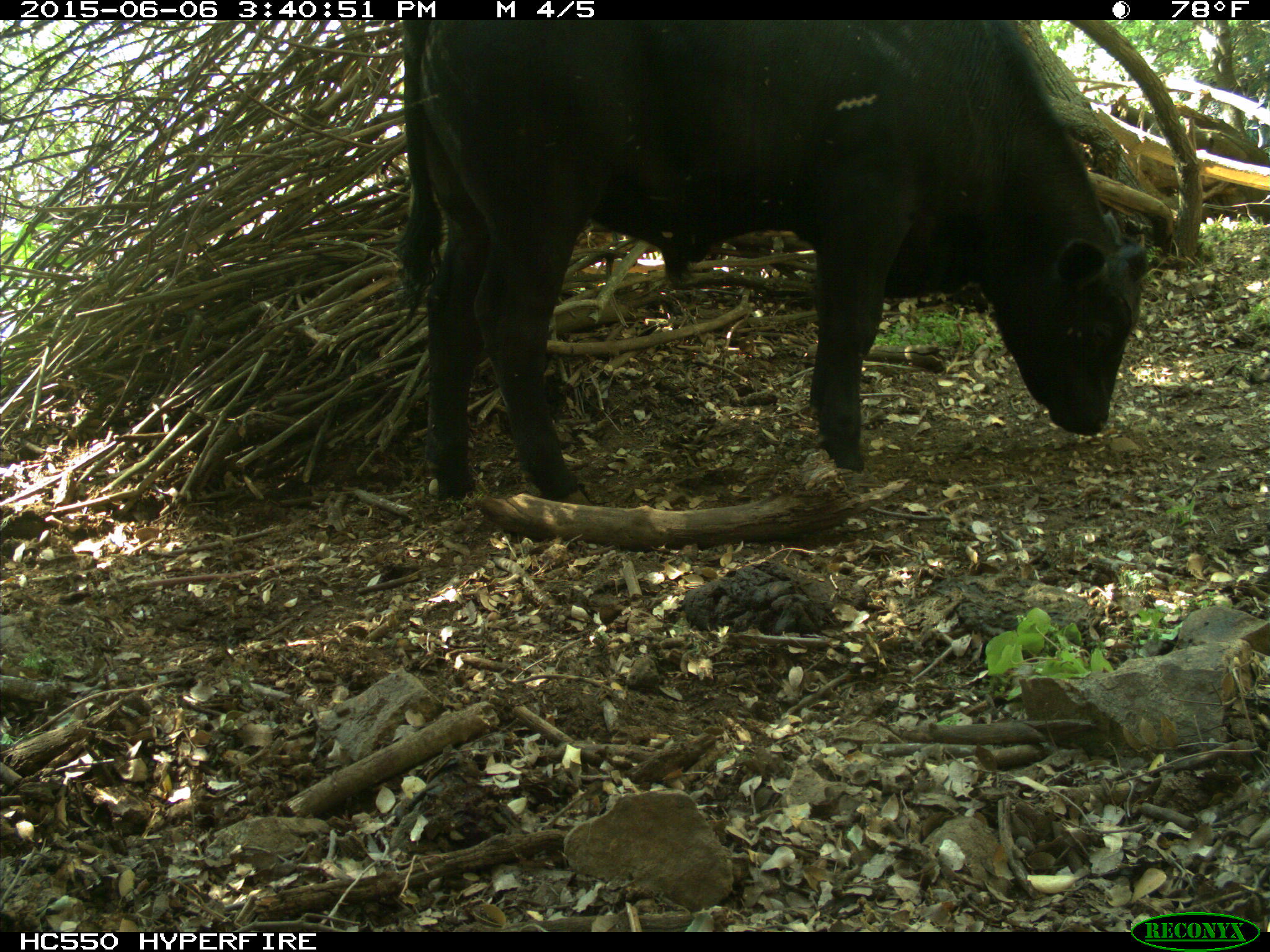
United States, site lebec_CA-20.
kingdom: Animalia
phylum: Chordata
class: Mammalia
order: Artiodactyla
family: Bovidae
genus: Bos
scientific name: Bos taurus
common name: domestic cow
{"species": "Bos taurus (domestic cow)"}